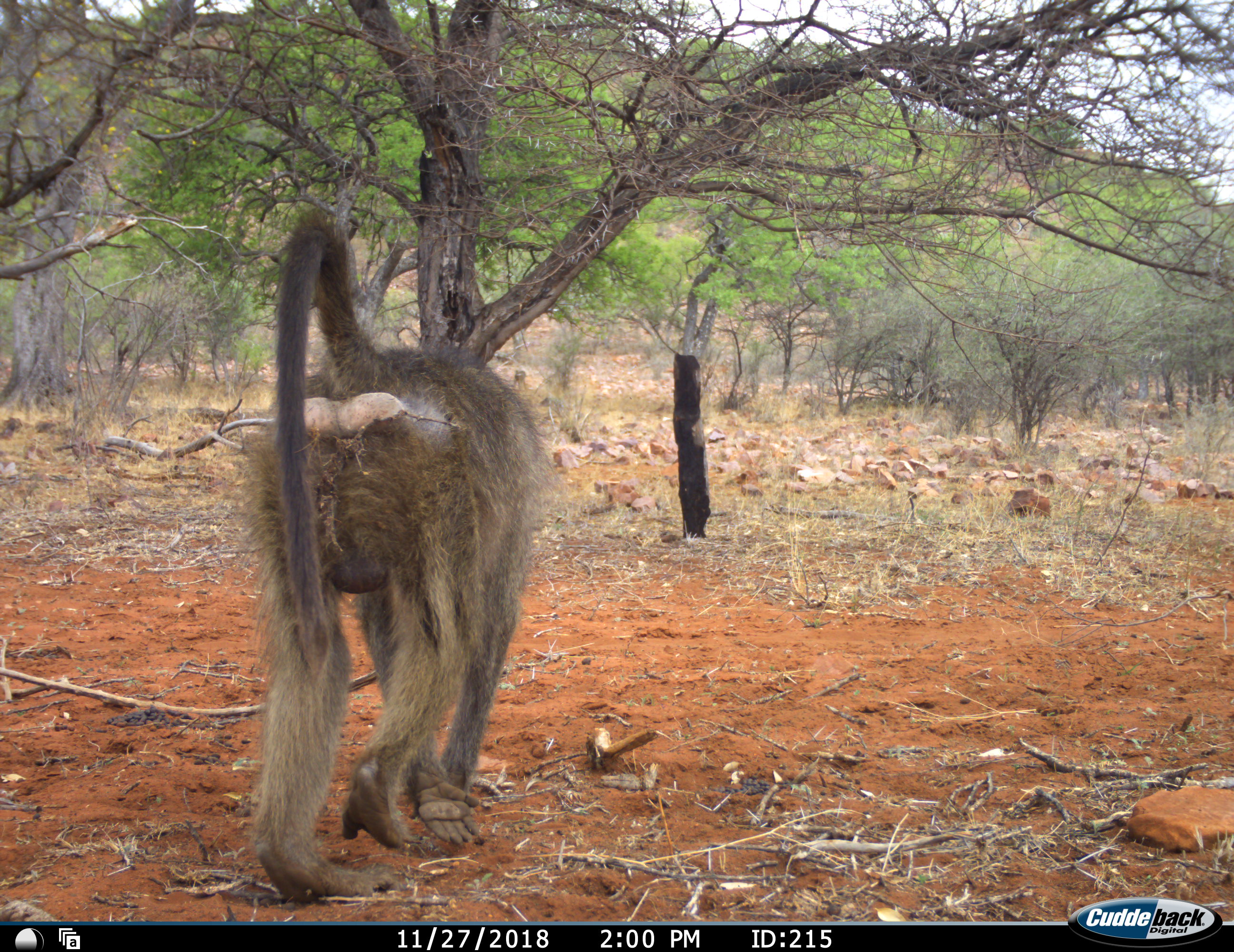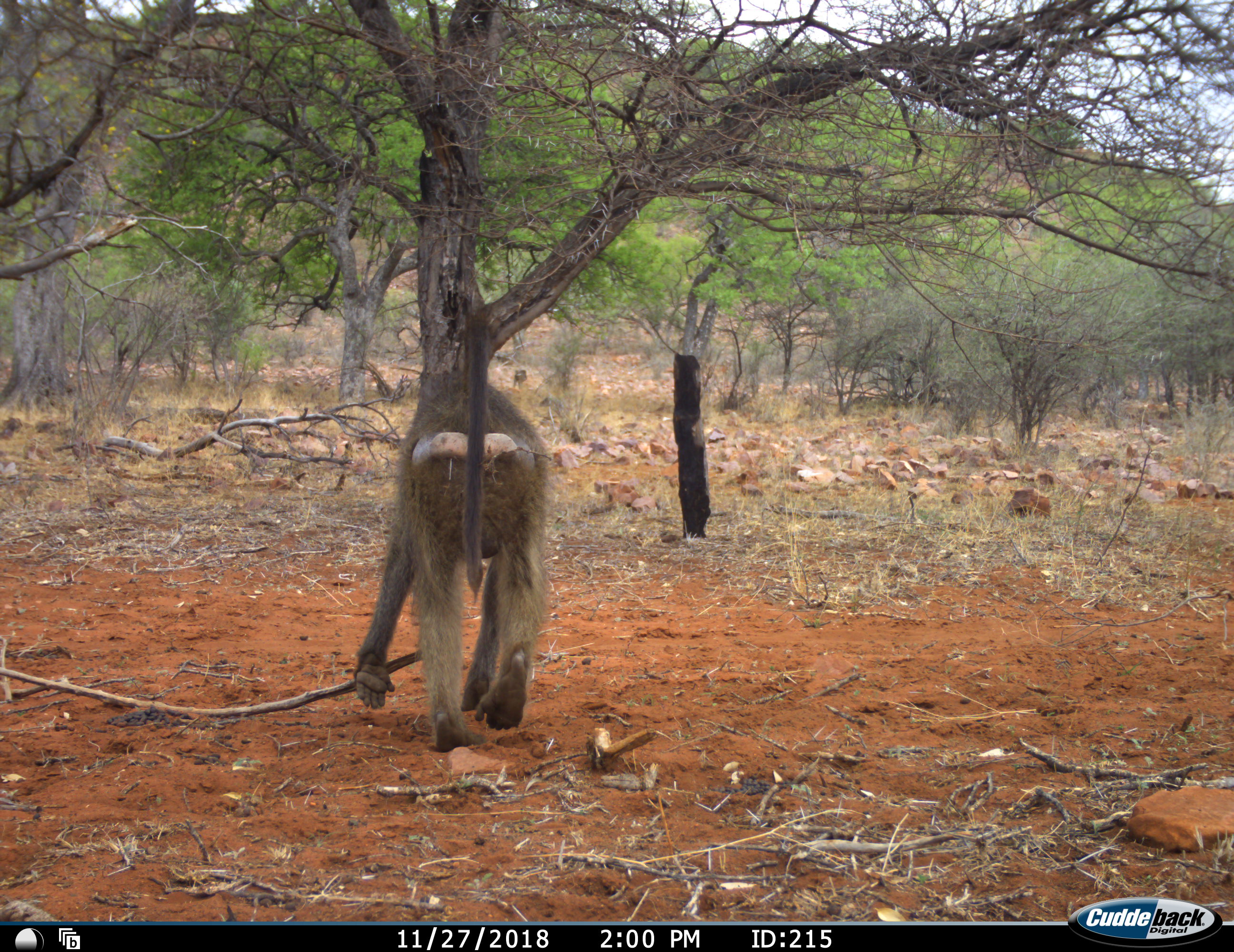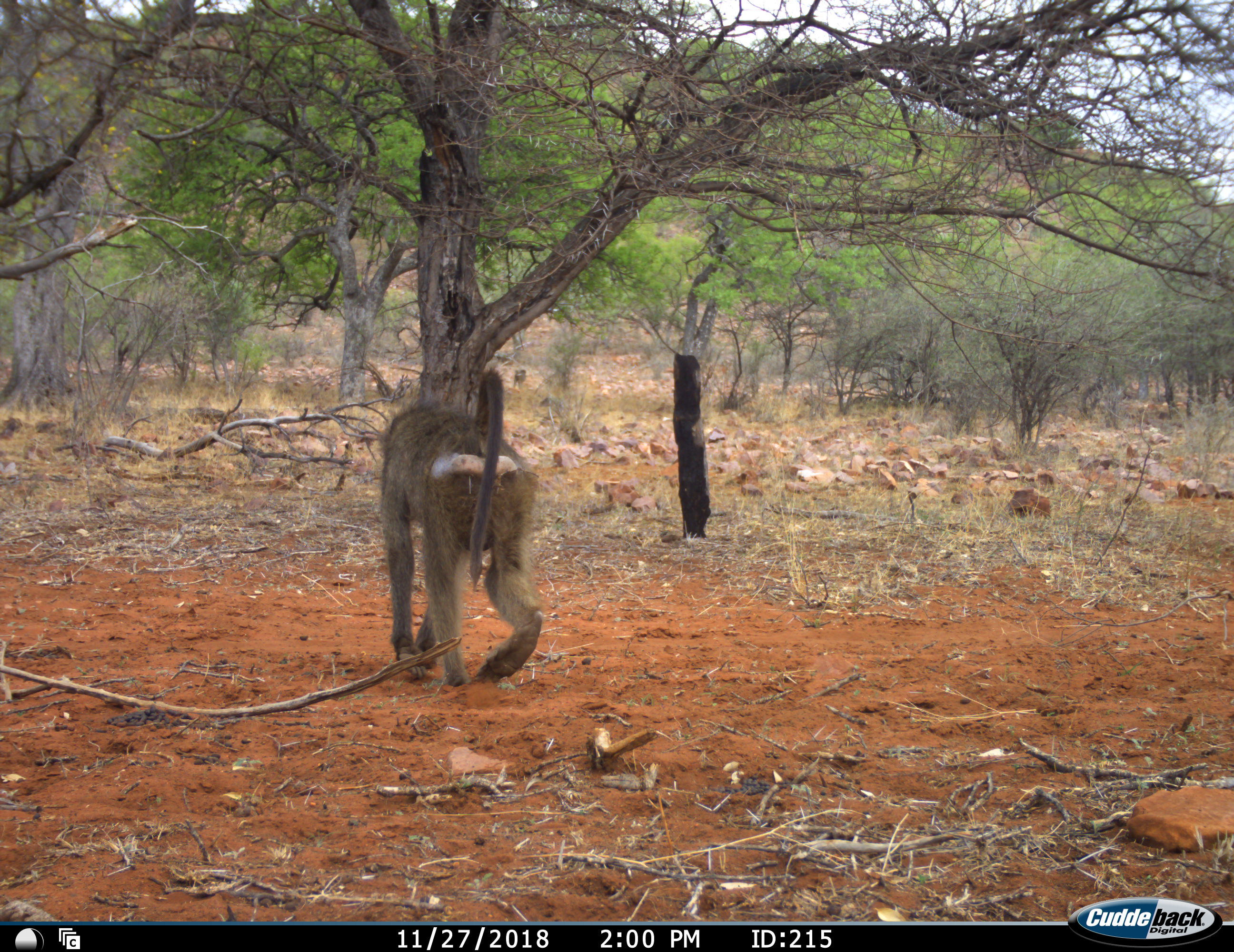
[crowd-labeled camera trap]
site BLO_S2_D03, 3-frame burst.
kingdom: Animalia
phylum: Chordata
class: Mammalia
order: Primates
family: Cercopithecidae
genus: Papio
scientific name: Papio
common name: baboon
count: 1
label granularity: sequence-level